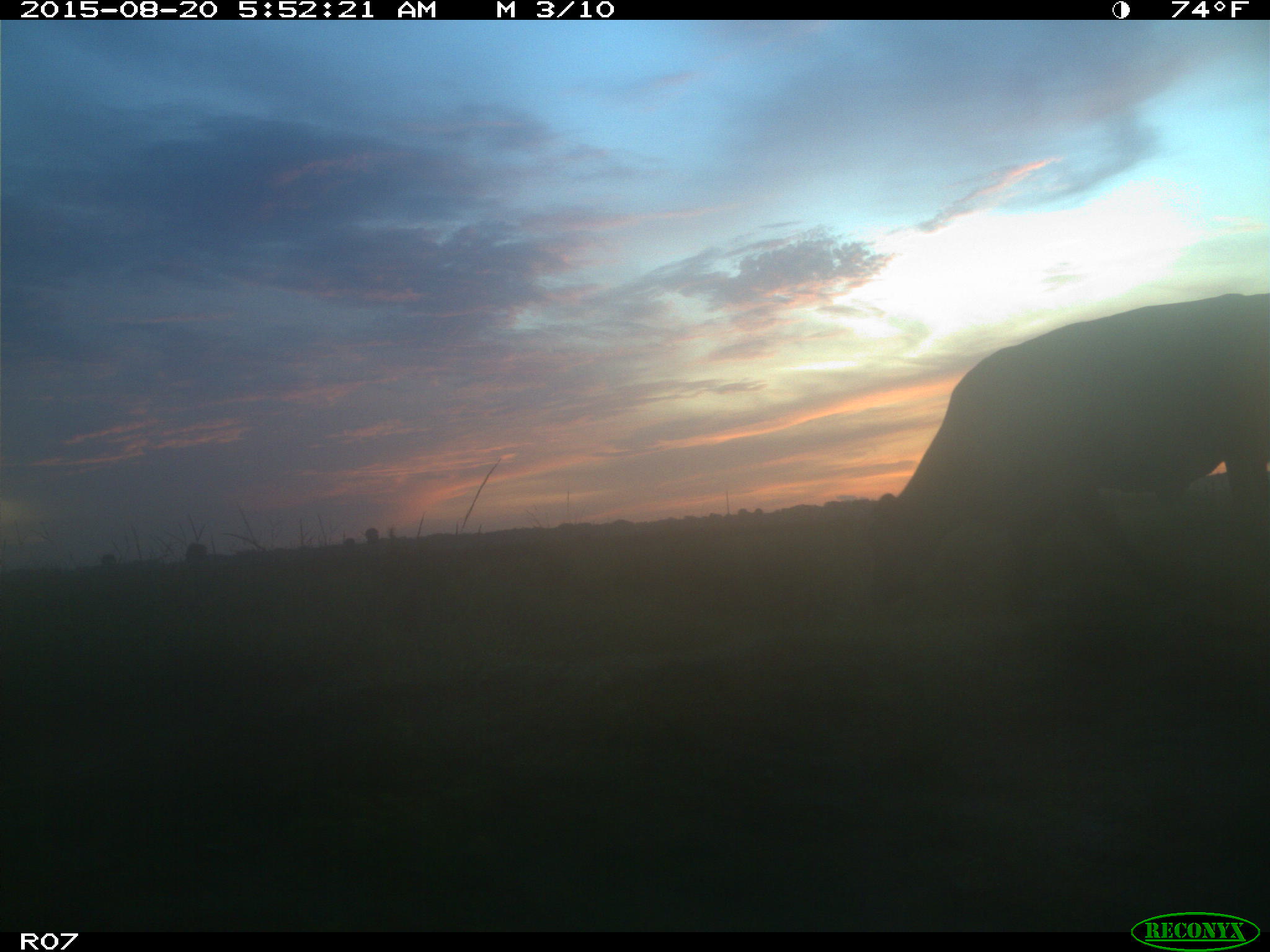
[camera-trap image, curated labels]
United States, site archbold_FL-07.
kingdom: Animalia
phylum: Chordata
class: Mammalia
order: Artiodactyla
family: Bovidae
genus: Bos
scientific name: Bos taurus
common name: domestic cow